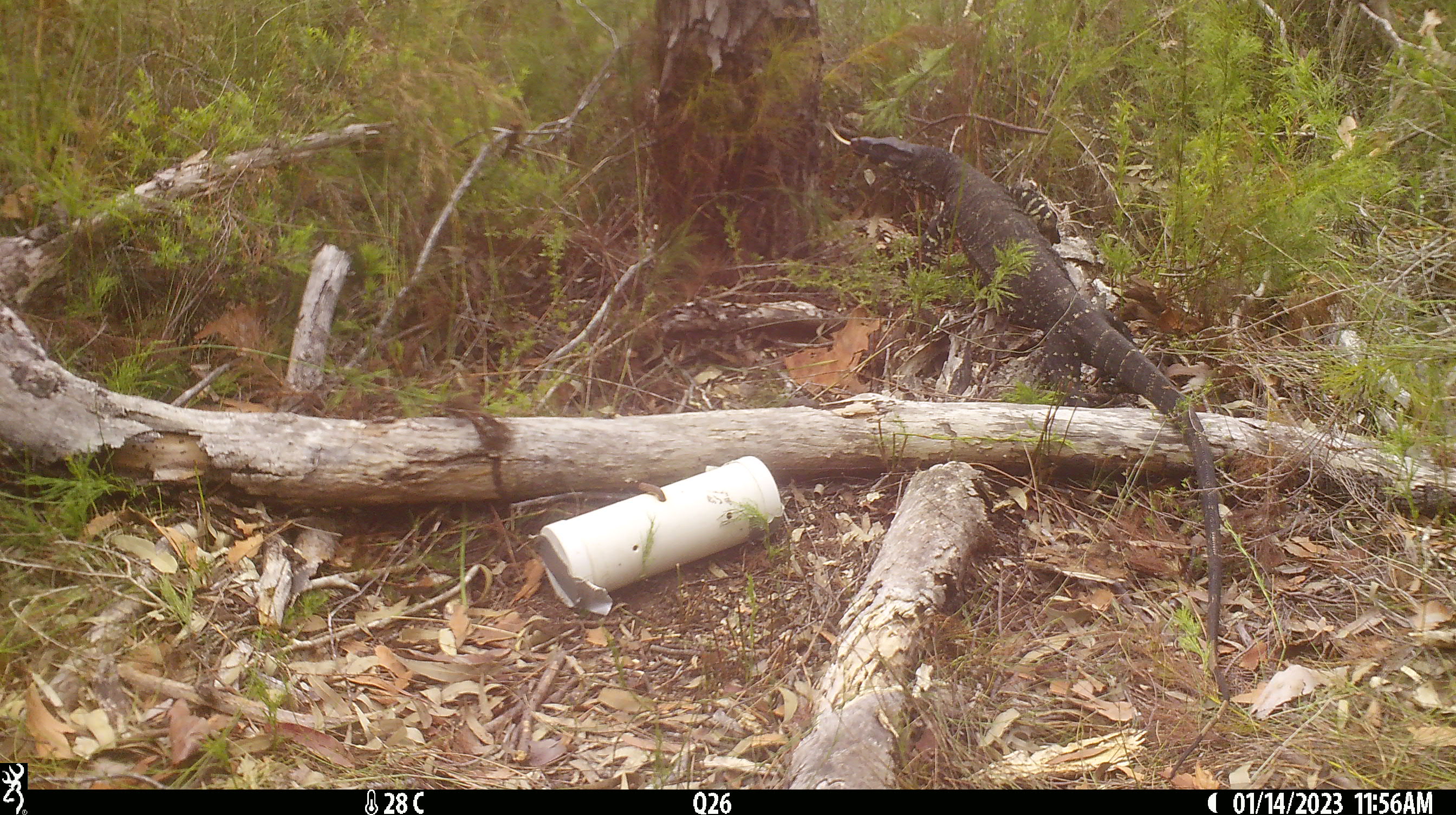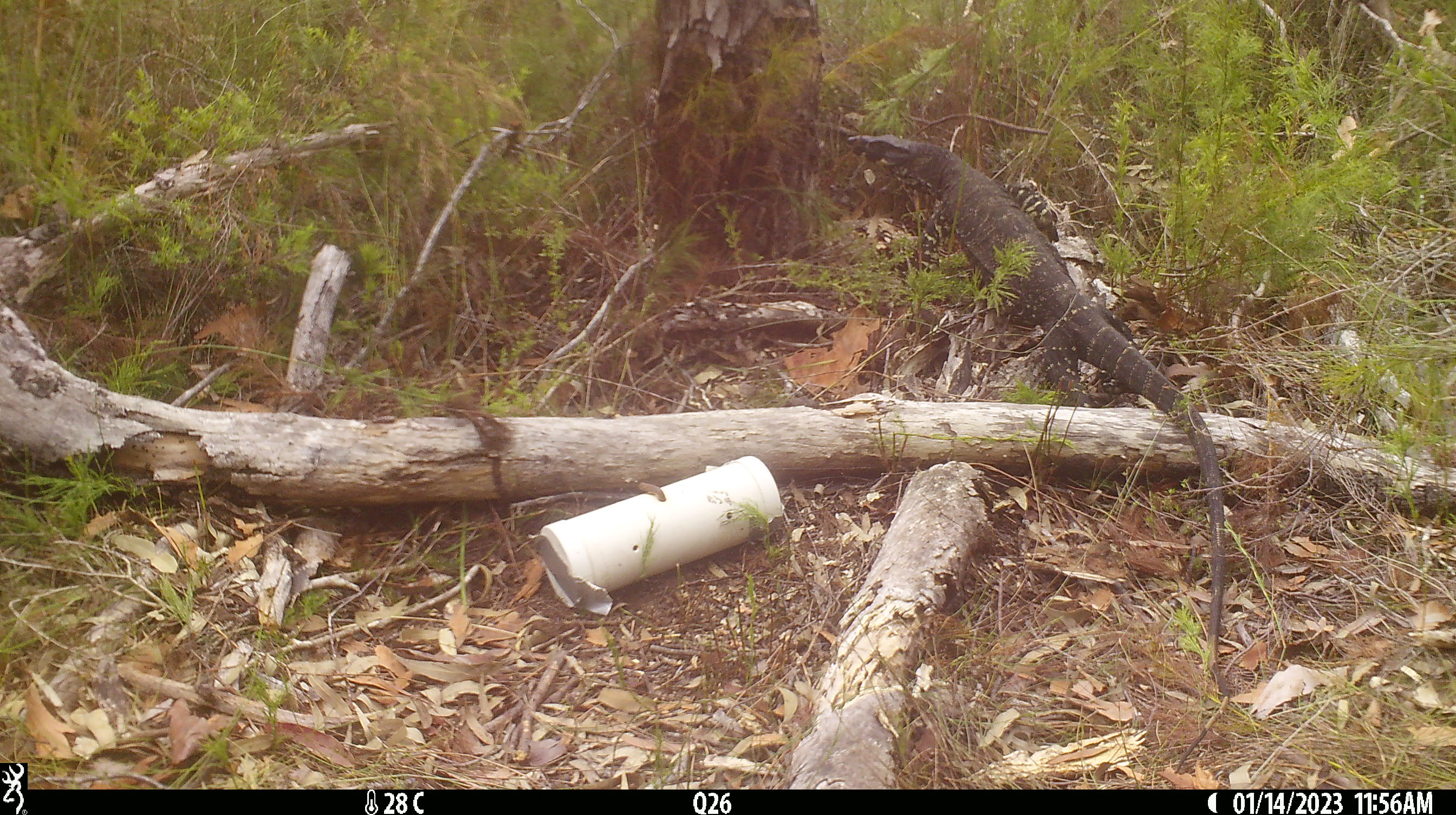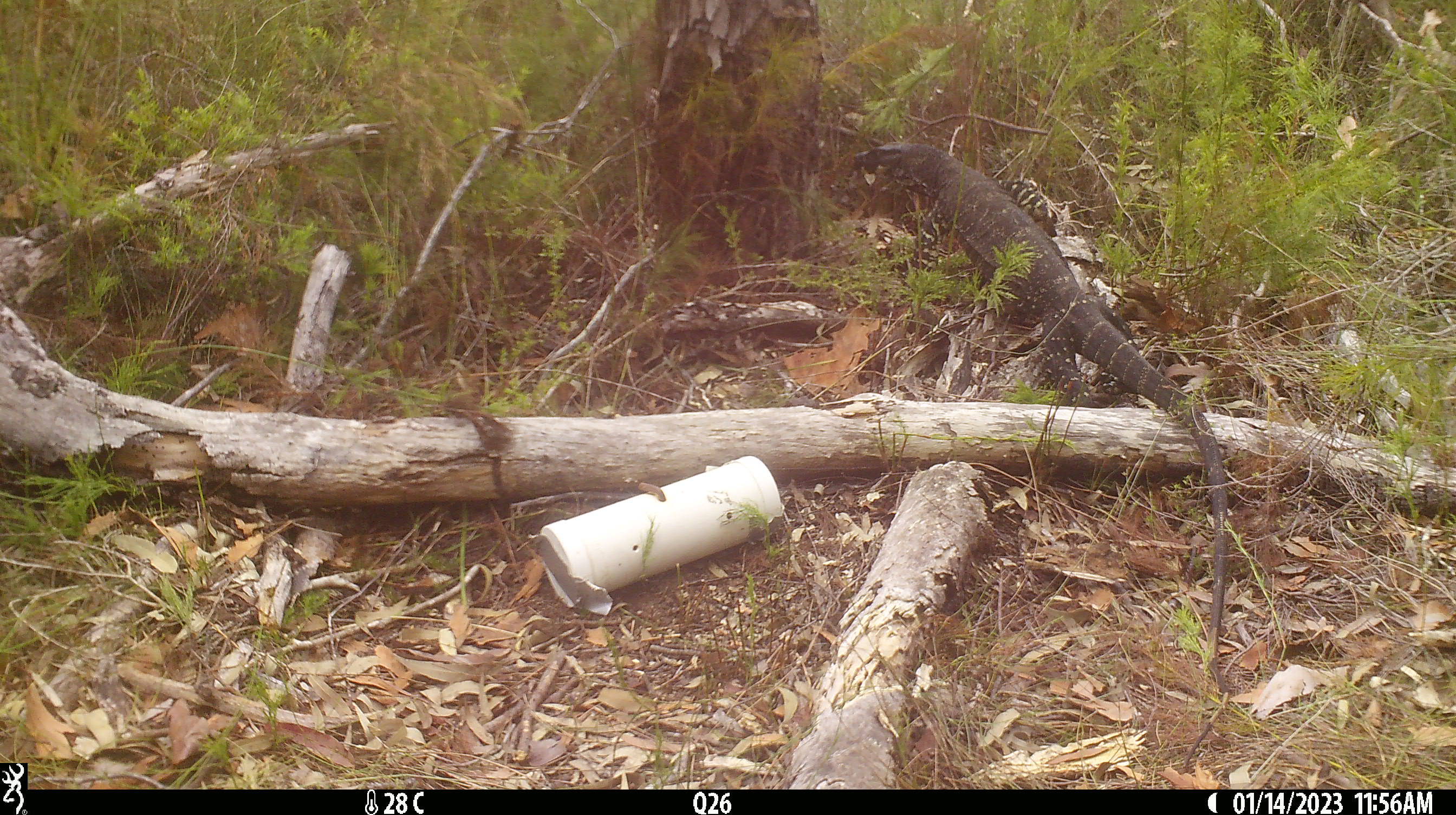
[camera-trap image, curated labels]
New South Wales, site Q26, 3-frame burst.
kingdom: Animalia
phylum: Chordata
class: Reptilia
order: Squamata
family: Varanidae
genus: Varanus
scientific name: Varanus varius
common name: lace monitor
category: goanna